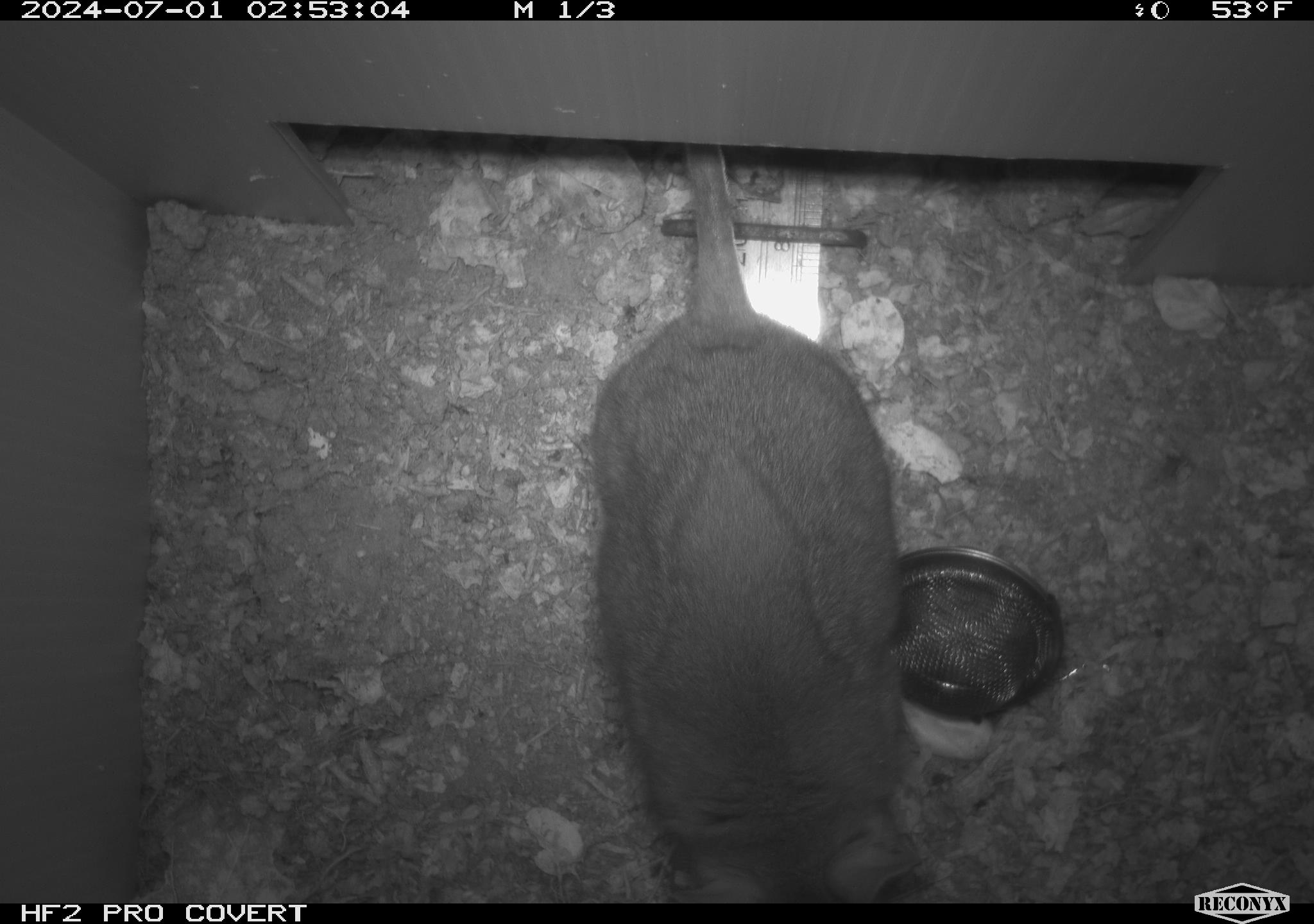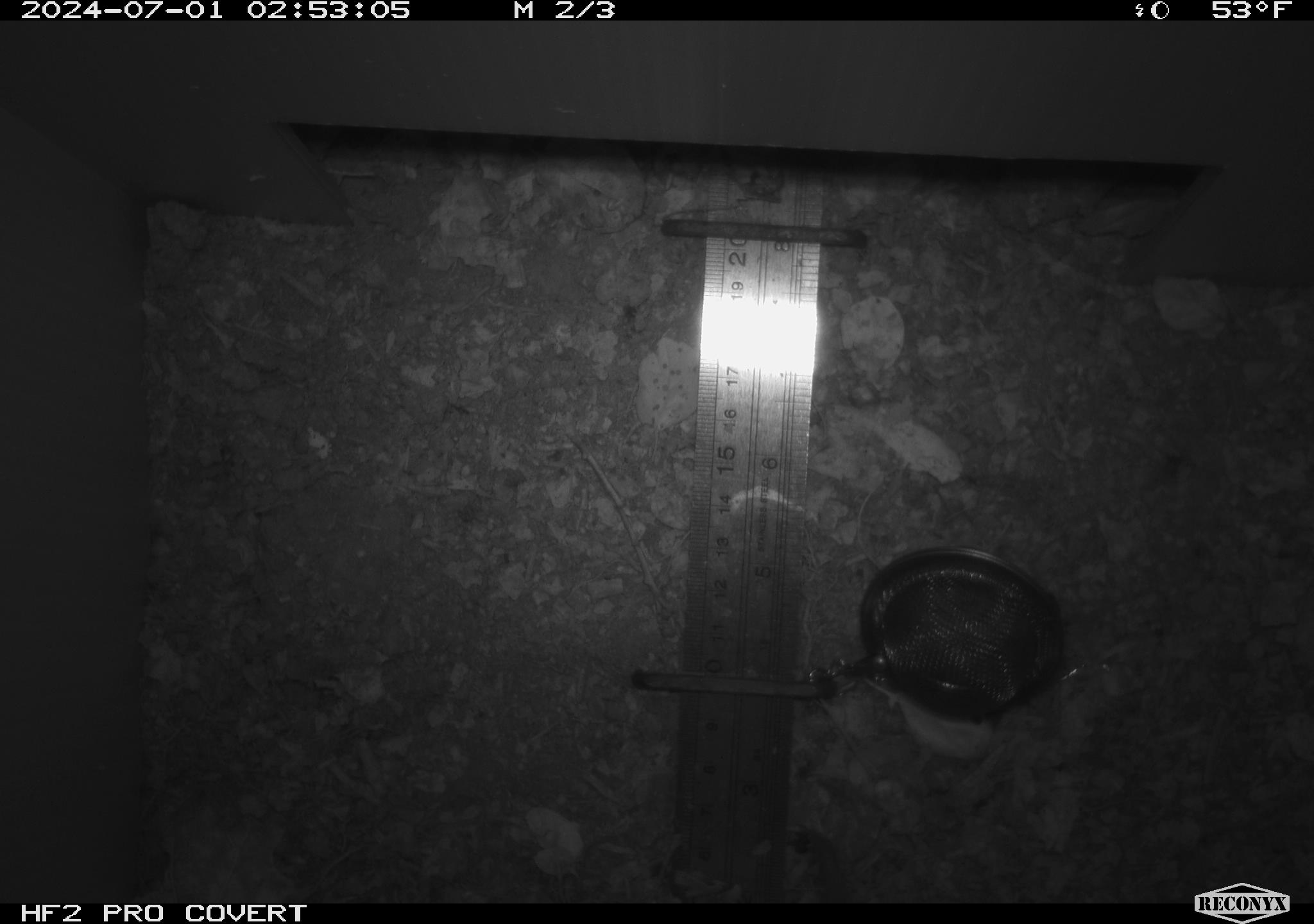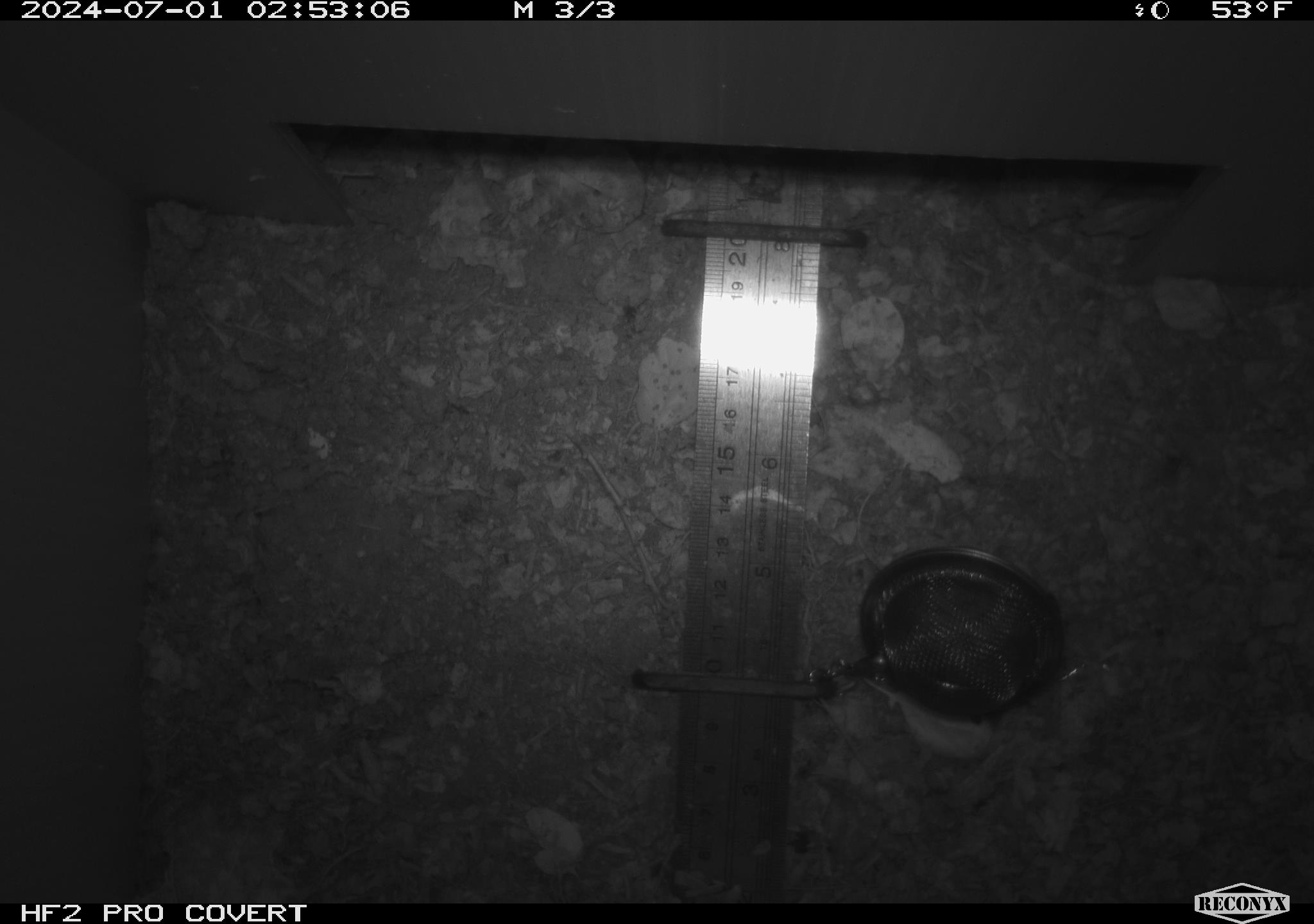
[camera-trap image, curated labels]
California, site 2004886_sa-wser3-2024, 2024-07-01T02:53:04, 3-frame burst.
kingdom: Animalia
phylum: Chordata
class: Mammalia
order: Rodentia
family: Cricetidae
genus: Neotoma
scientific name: Neotoma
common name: pack rat or woodrat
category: neotoma species